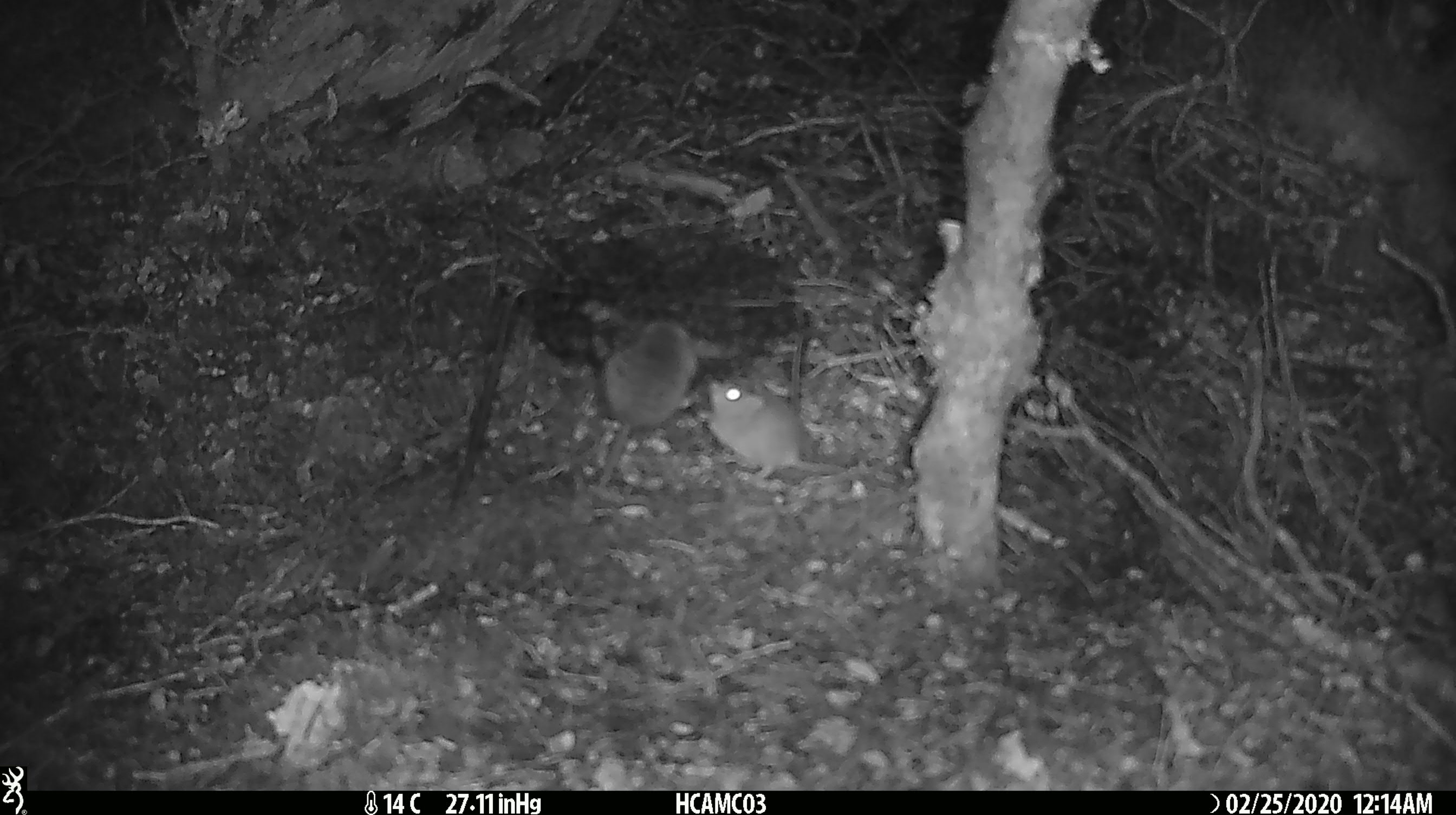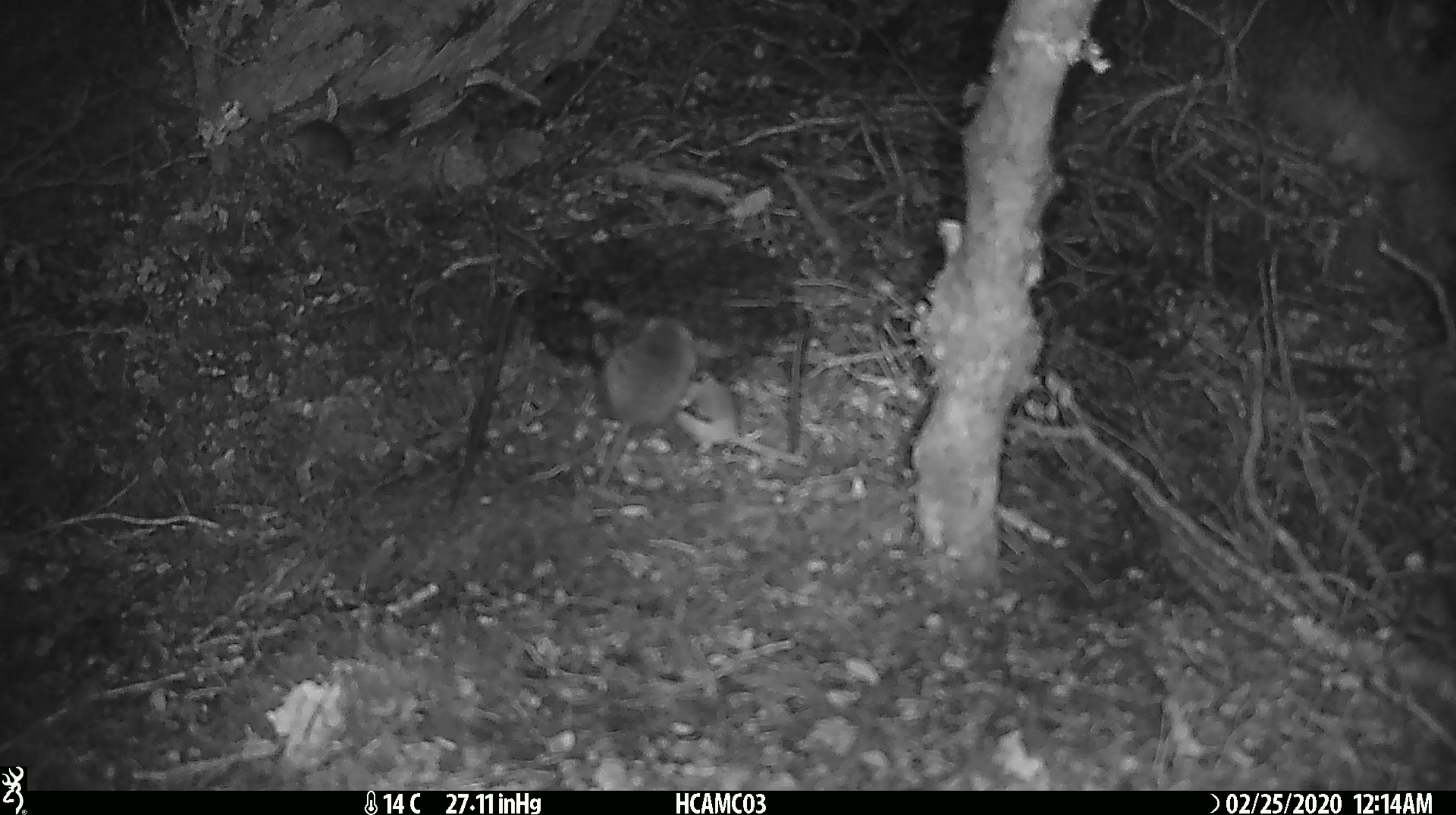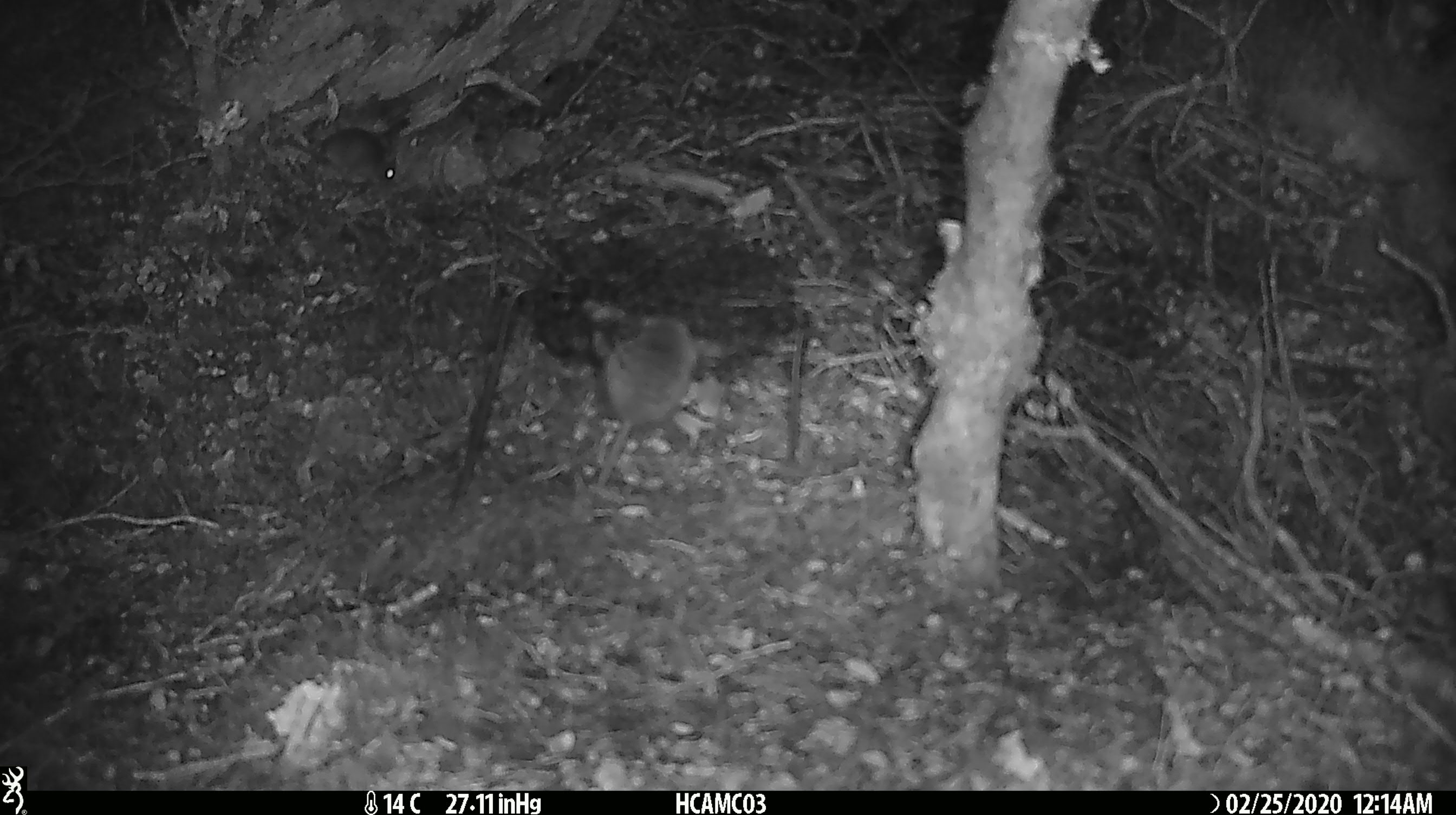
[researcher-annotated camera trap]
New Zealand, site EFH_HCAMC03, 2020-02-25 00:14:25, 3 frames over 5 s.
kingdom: Animalia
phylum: Chordata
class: Mammalia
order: Rodentia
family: Muridae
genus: Mus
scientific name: Mus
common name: mouse